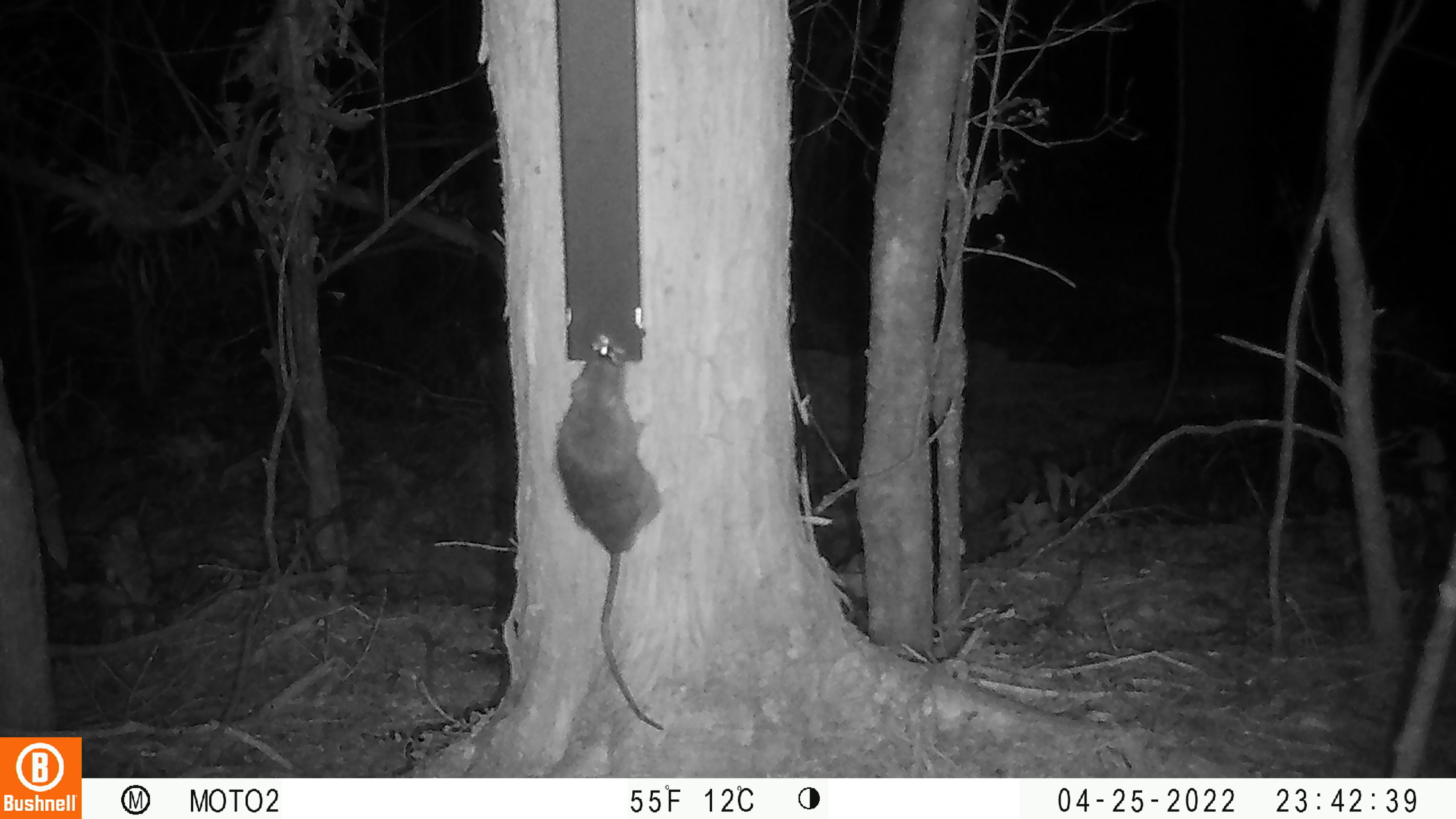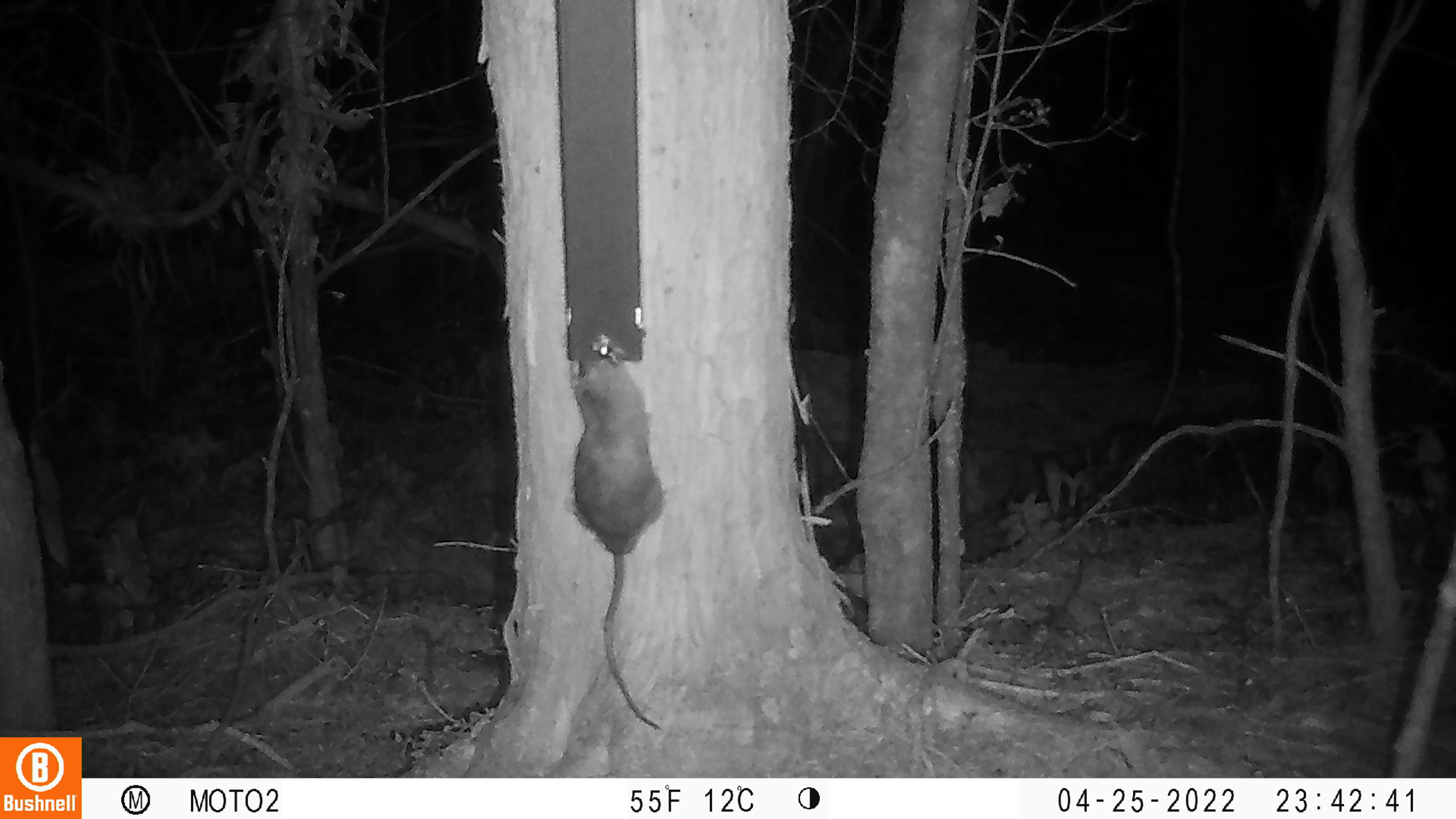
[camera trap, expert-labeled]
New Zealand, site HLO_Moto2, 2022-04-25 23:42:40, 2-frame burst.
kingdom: Animalia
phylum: Chordata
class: Mammalia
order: Rodentia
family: Muridae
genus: Rattus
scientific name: Rattus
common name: rat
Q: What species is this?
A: Rat (Rattus).